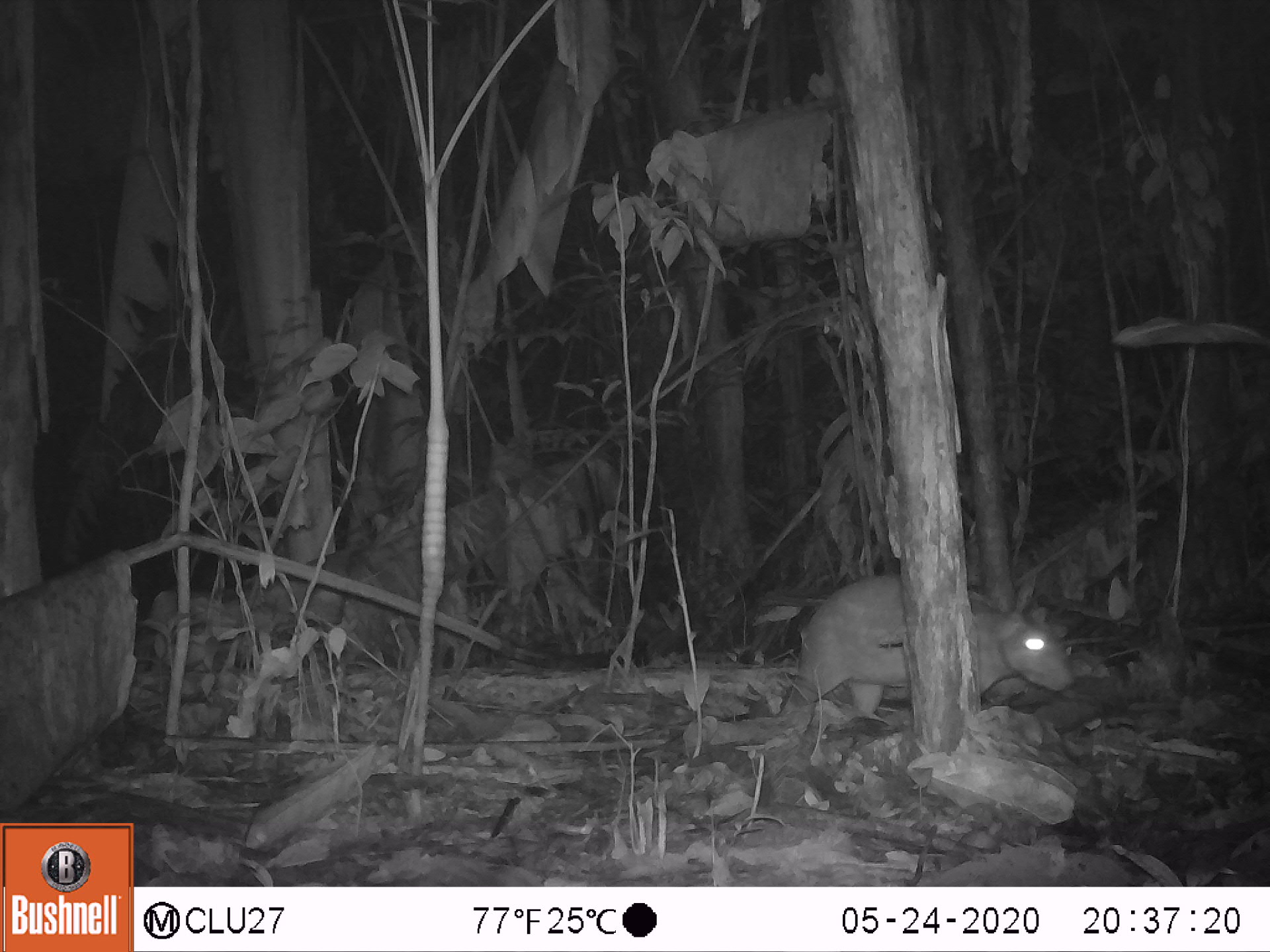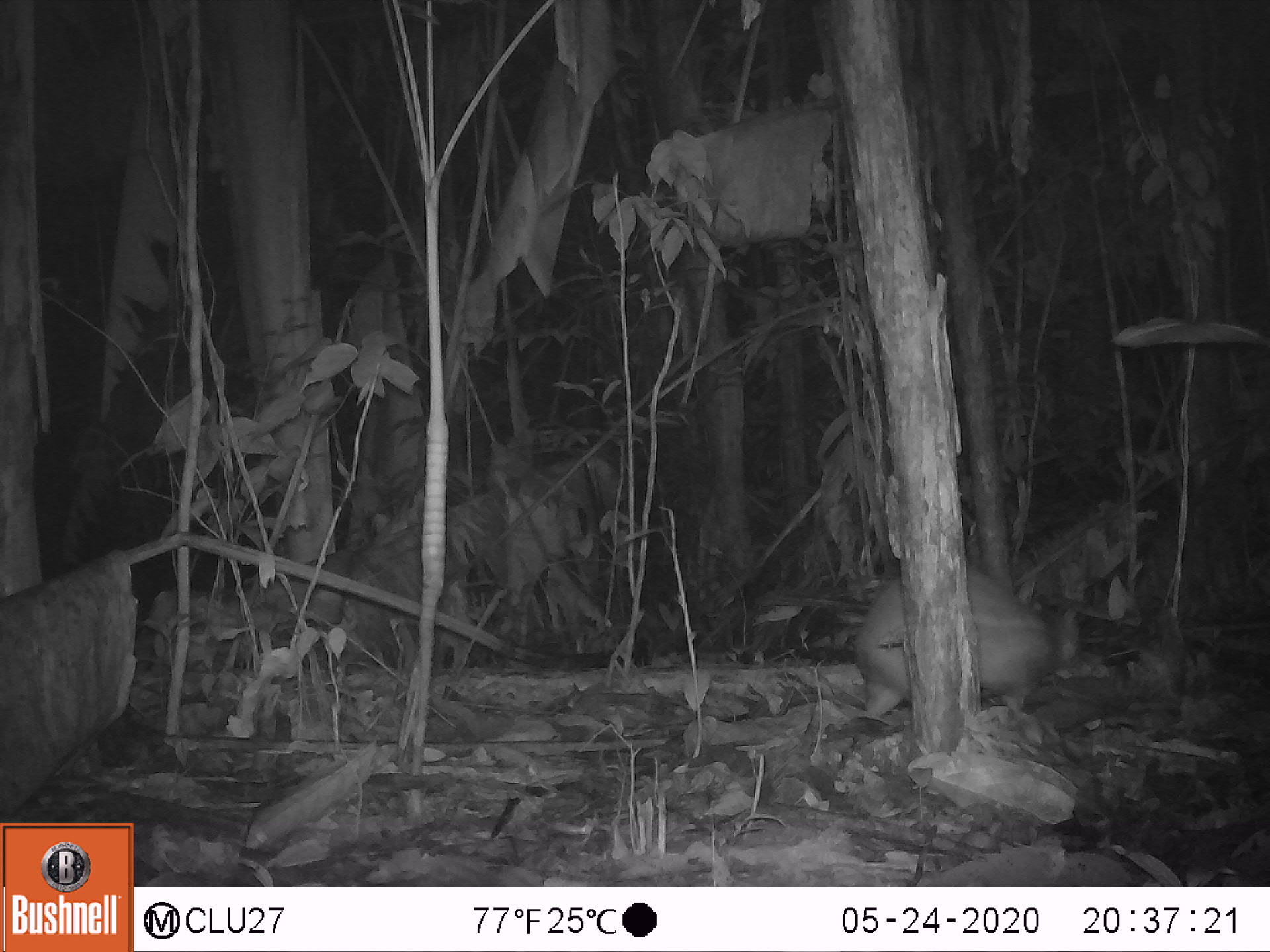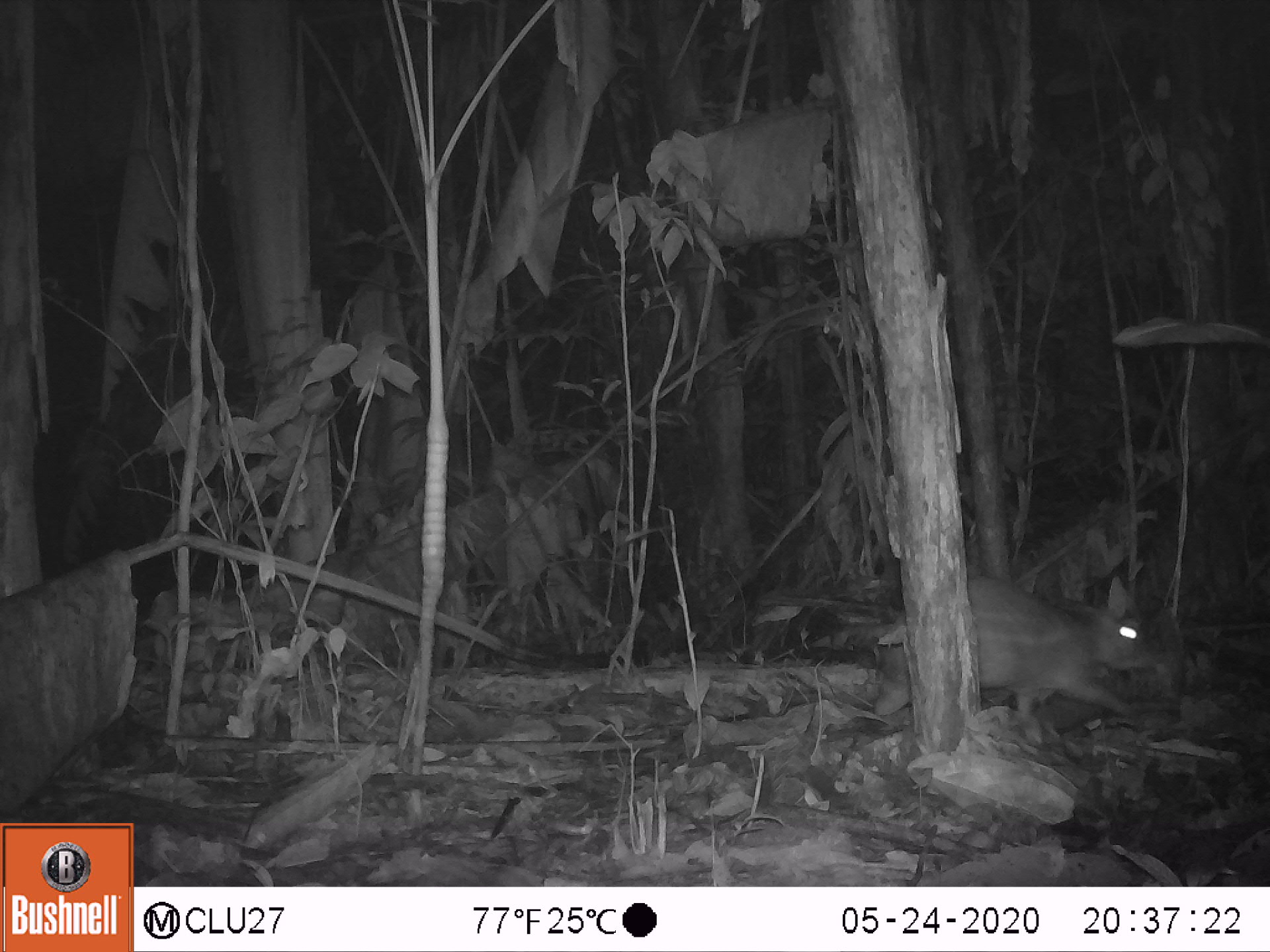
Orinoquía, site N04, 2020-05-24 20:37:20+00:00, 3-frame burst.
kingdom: Animalia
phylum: Chordata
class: Mammalia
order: Rodentia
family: Cuniculidae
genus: Cuniculus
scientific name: Cuniculus paca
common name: spotted paca